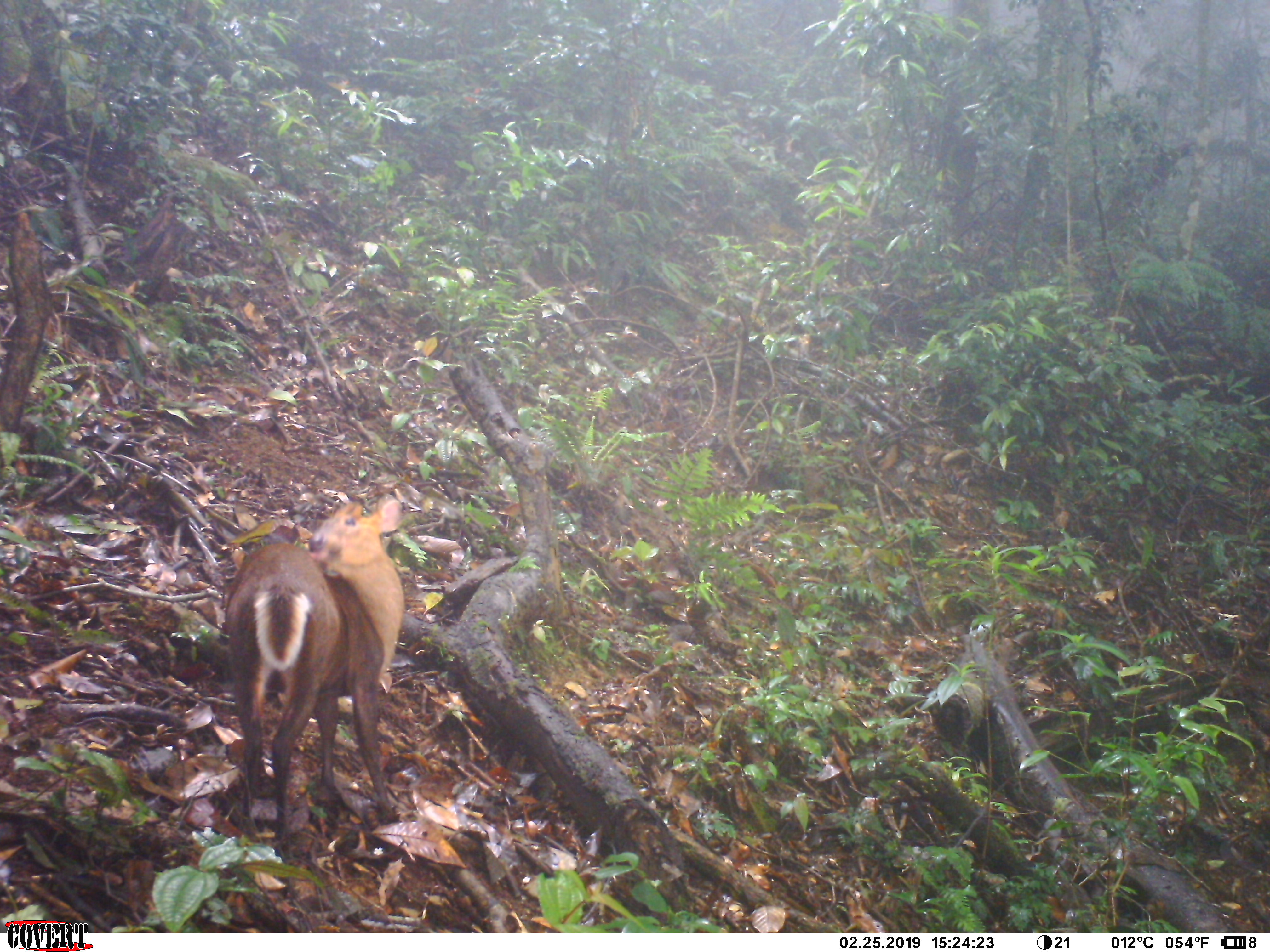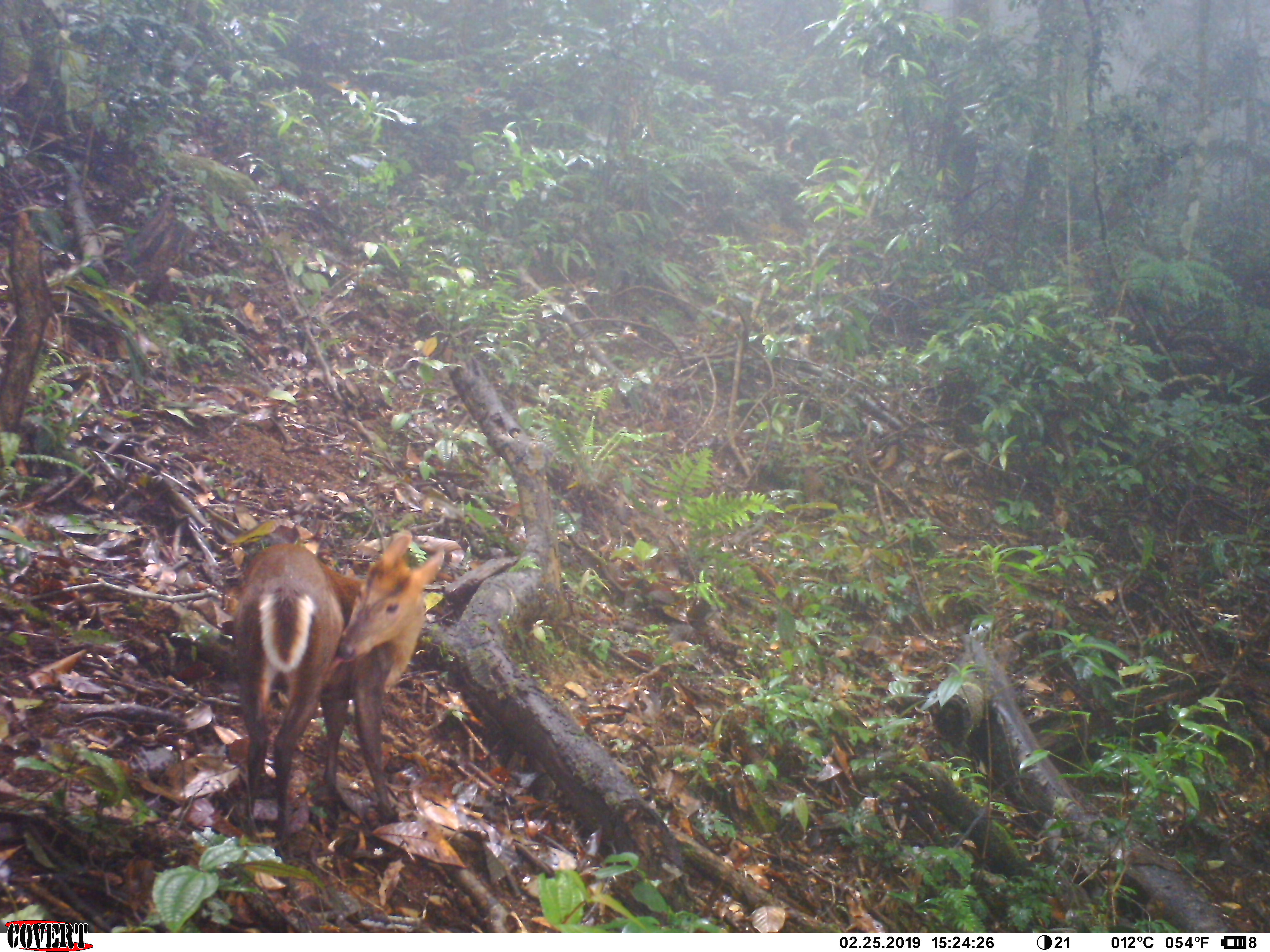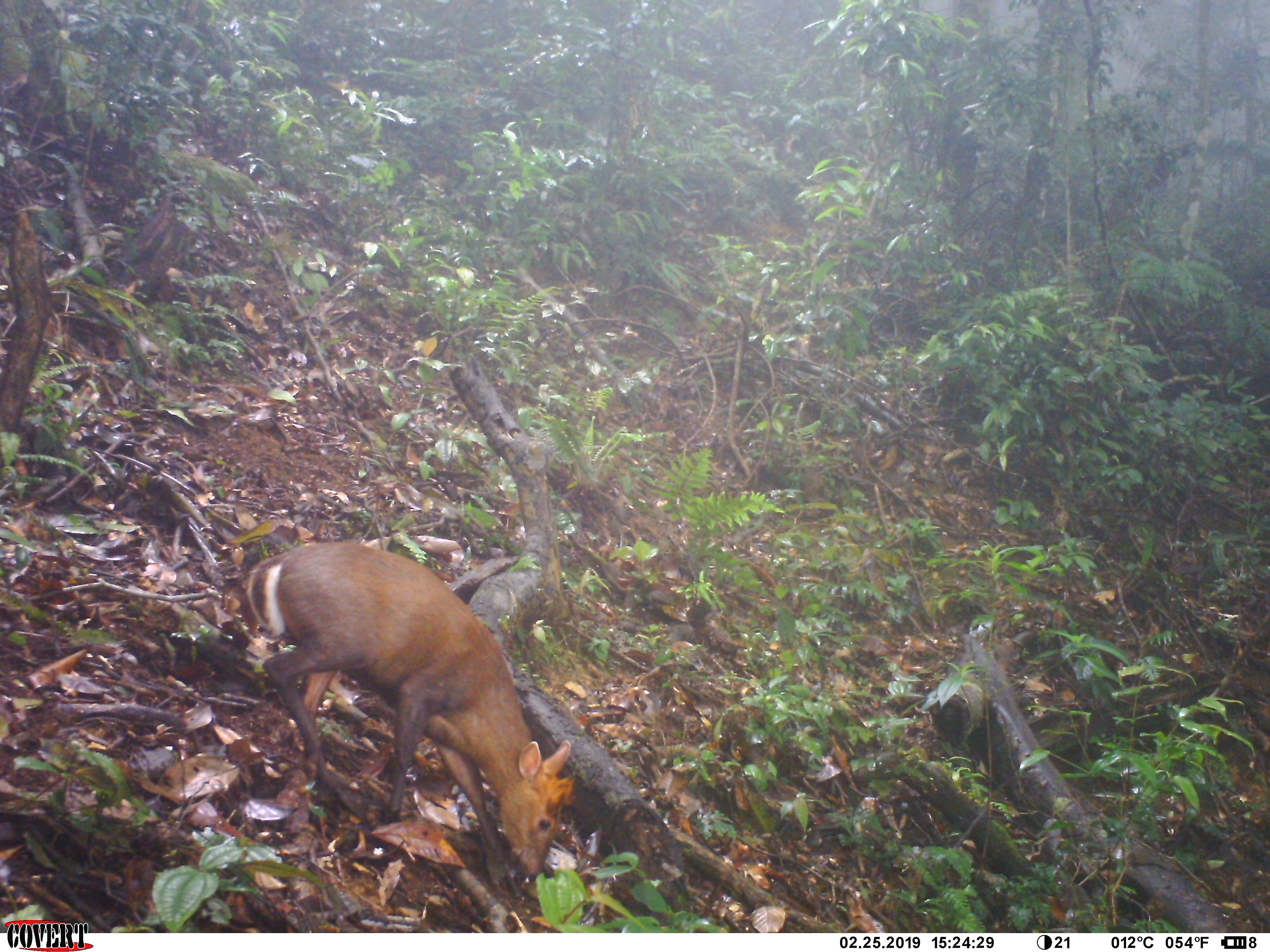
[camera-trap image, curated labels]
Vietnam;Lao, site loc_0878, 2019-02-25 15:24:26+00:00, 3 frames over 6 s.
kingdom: Animalia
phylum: Chordata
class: Mammalia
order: Artiodactyla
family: Cervidae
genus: Muntiacus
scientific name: Muntiacus rooseveltorum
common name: roosevelt's muntjac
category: roosevelts muntjac group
Roosevelts muntjac group (roosevelt's muntjac) (Muntiacus rooseveltorum). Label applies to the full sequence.